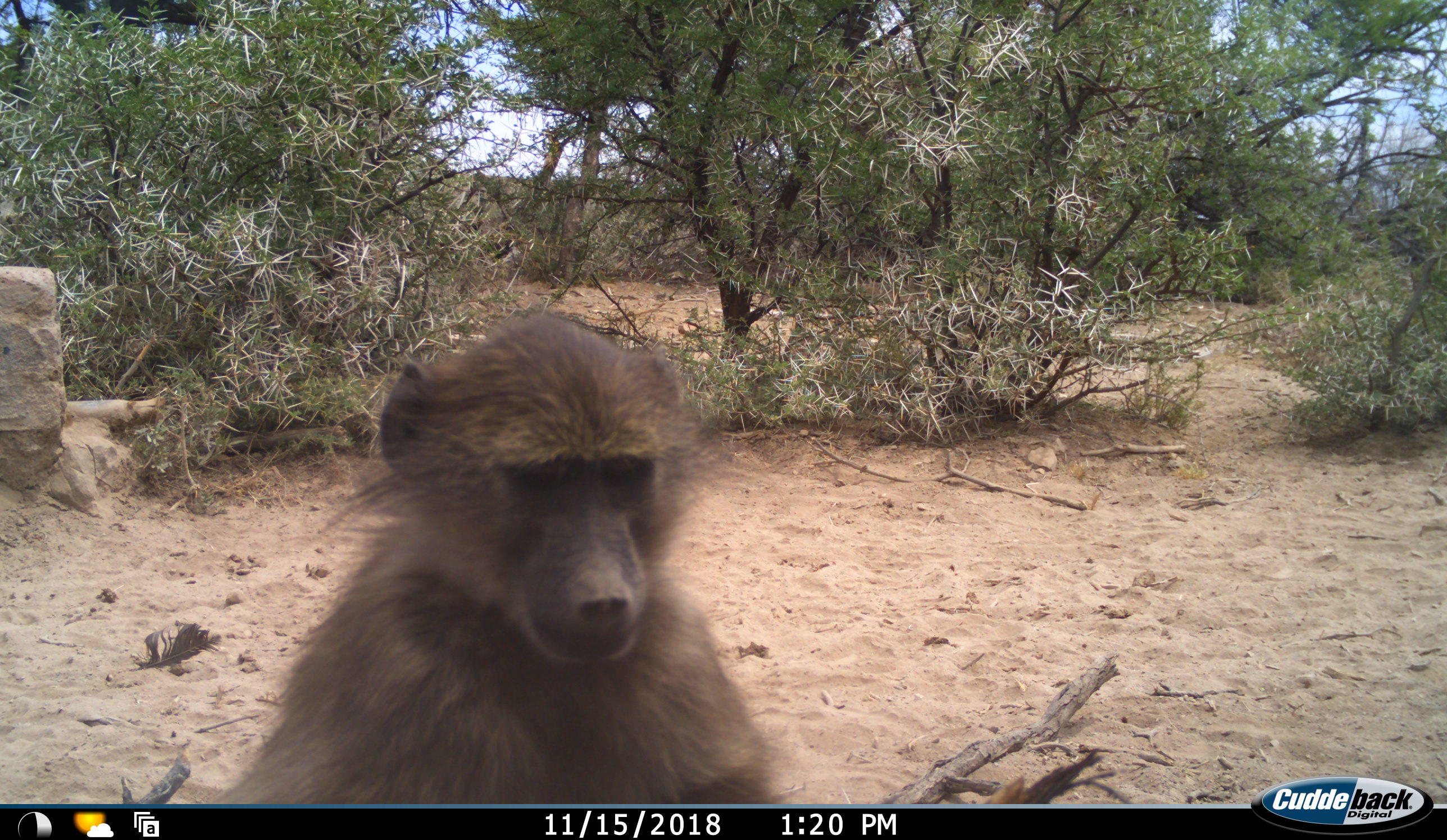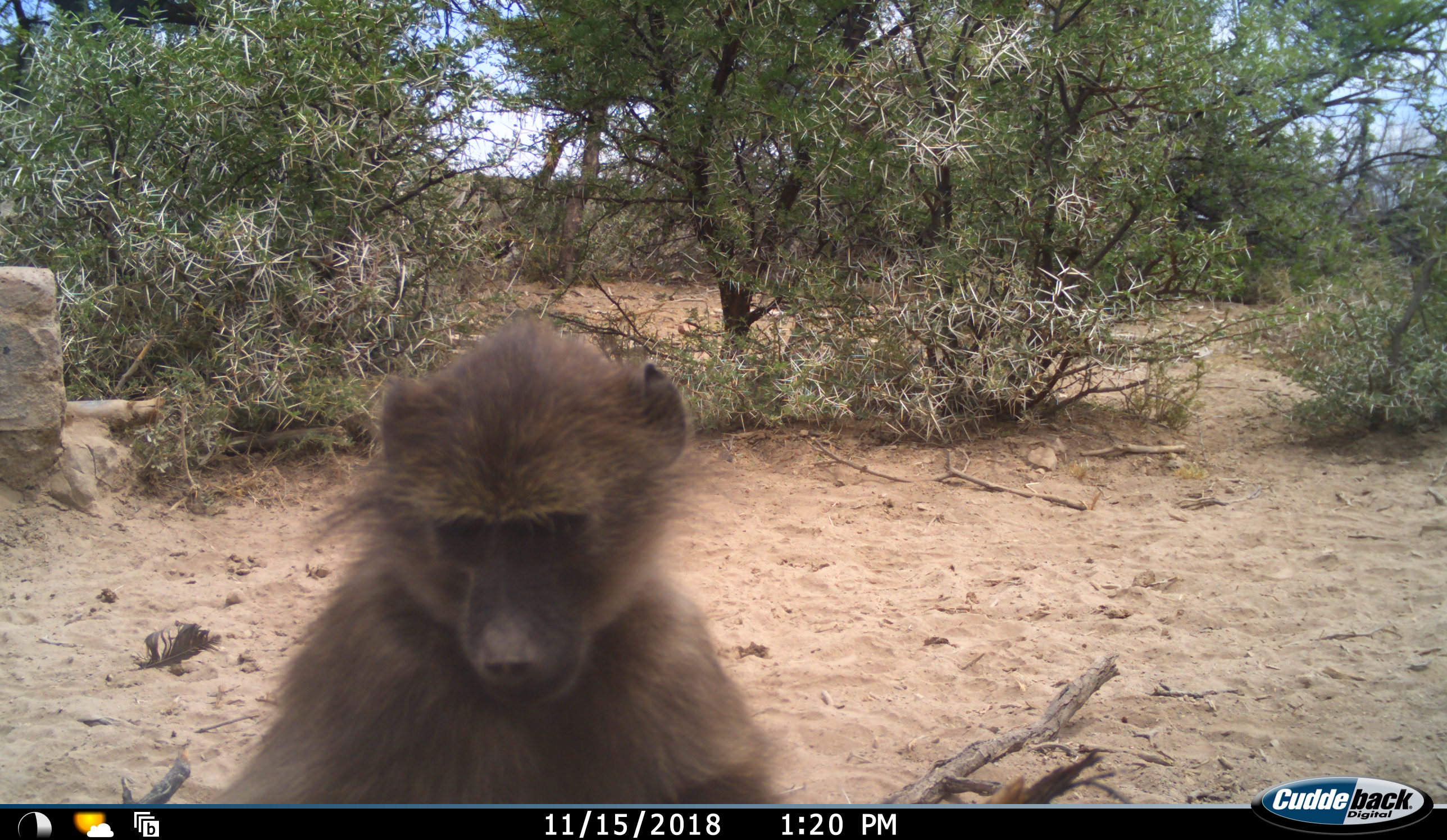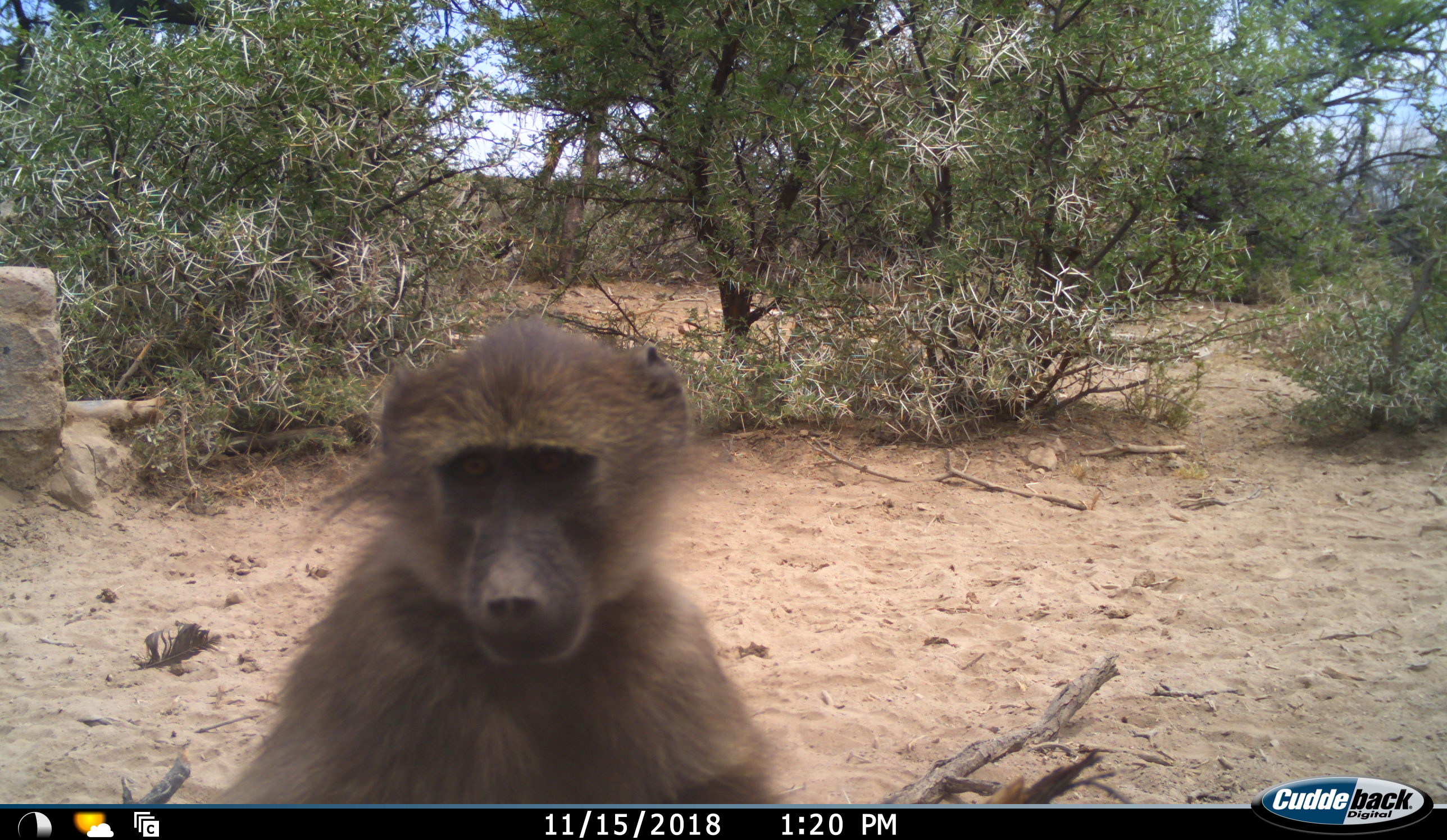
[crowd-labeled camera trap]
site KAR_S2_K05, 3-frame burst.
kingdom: Animalia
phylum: Chordata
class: Mammalia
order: Primates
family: Cercopithecidae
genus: Papio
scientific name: Papio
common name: baboon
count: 1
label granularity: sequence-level